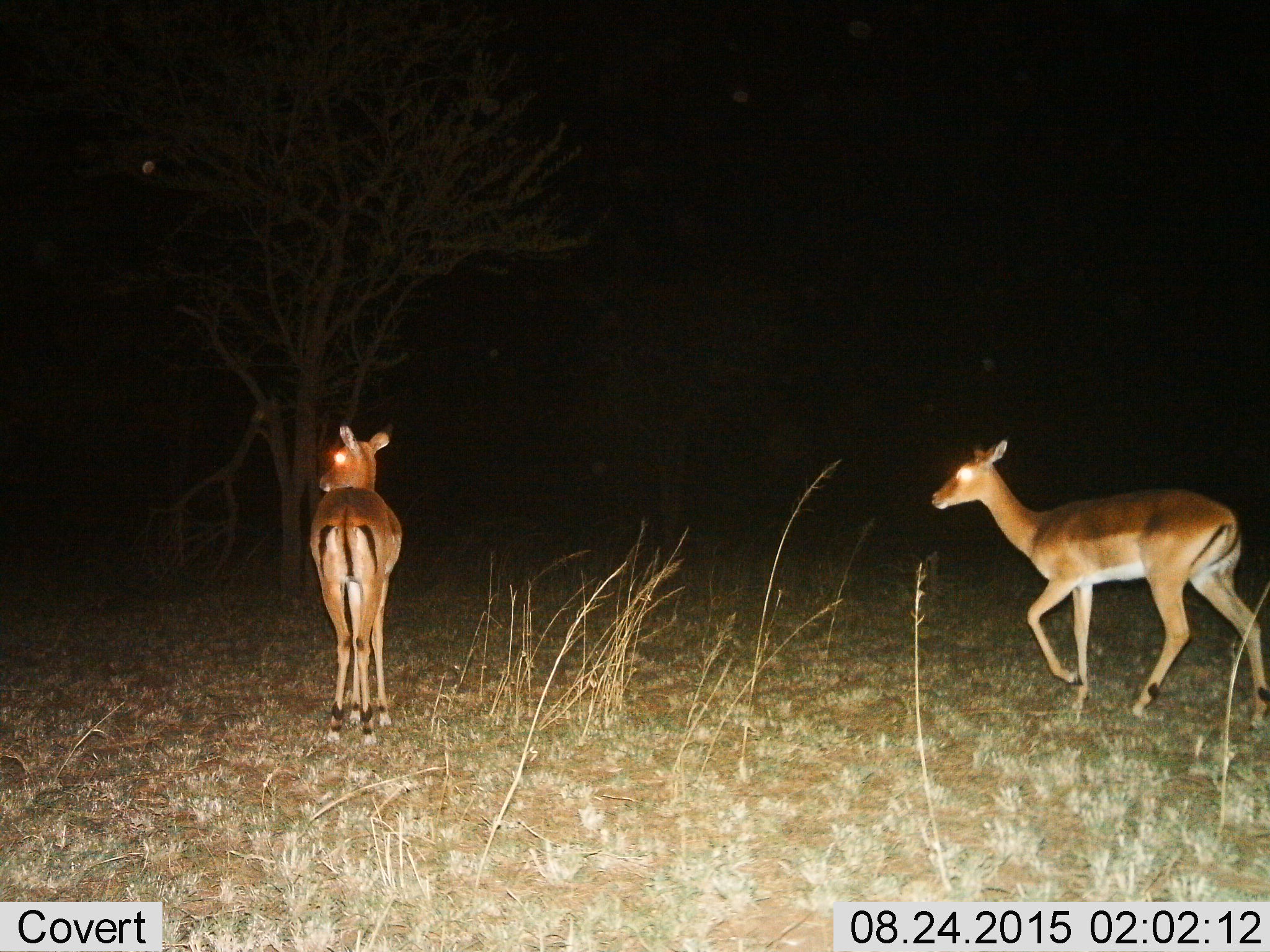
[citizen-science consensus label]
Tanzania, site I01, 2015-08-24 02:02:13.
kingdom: Animalia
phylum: Chordata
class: Mammalia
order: Artiodactyla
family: Bovidae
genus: Nanger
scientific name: Nanger granti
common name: grant's gazelle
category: gazellegrants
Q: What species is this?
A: Gazellegrants (grant's gazelle) (Nanger granti).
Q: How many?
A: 2.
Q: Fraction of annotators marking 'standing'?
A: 100%.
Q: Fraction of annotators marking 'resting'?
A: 0%.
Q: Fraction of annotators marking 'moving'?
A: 50%.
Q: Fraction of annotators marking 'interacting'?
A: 0%.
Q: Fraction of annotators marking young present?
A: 0%.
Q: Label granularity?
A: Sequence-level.